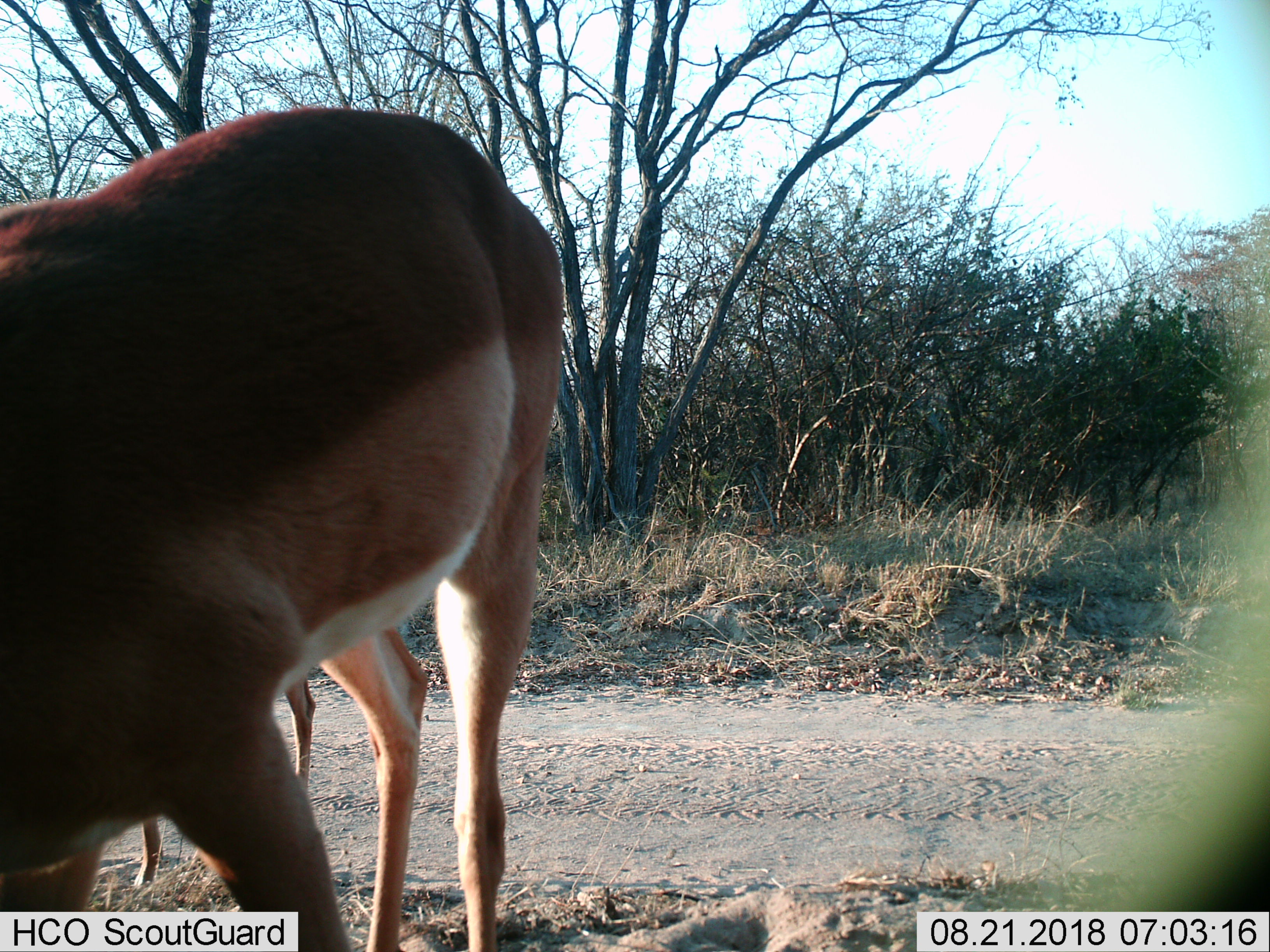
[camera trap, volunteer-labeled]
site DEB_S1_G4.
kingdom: Animalia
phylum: Chordata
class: Mammalia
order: Artiodactyla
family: Bovidae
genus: Aepyceros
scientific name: Aepyceros melampus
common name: impala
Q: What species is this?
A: Impala (Aepyceros melampus).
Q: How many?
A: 2.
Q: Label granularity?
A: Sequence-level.